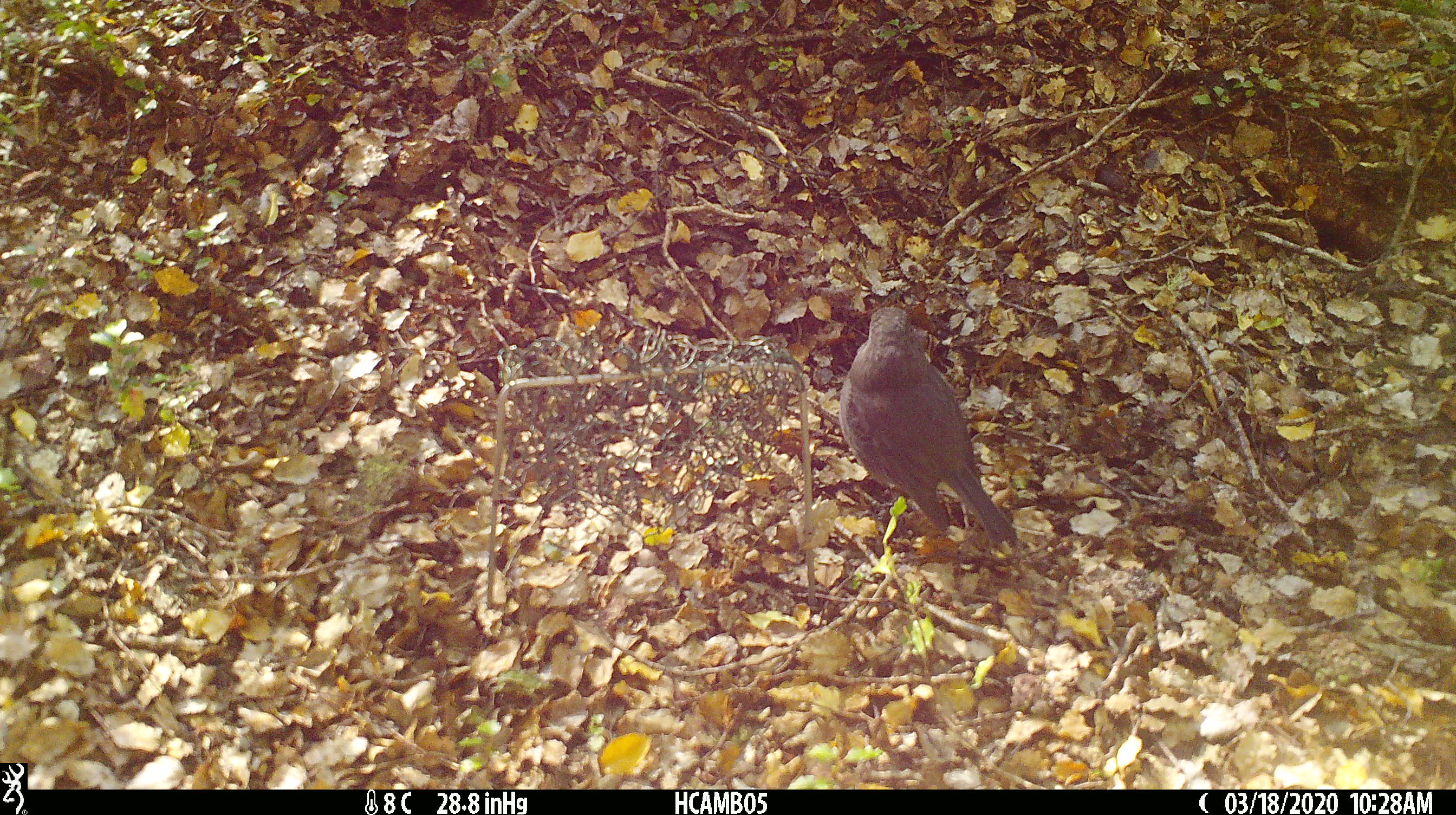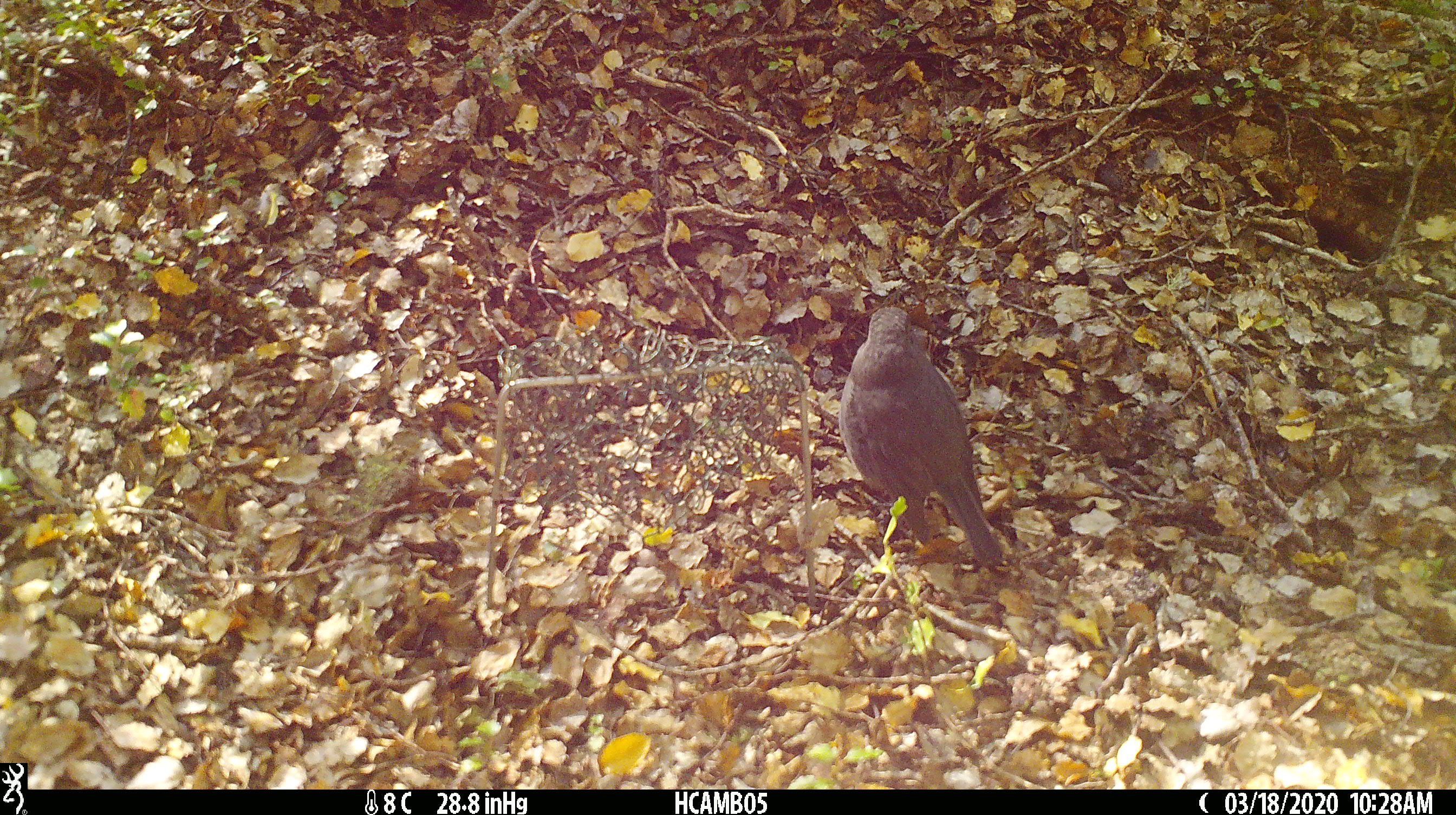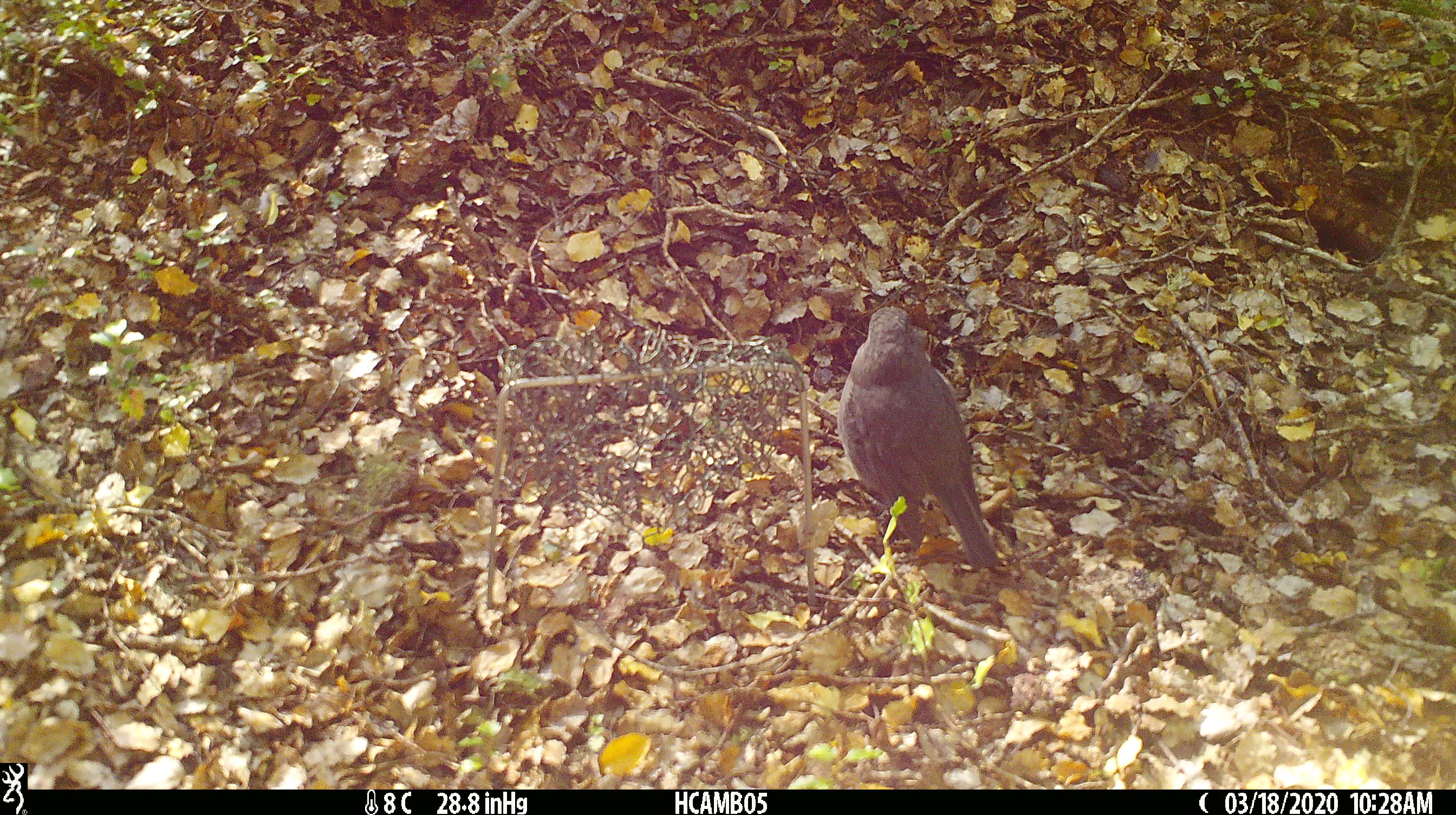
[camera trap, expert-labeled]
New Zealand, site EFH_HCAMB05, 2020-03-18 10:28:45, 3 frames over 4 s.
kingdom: Animalia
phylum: Chordata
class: Aves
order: Passeriformes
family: Petroicidae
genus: Petroica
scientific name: Petroica australis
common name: new zealand robin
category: robin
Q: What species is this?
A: Robin (new zealand robin) (Petroica australis).